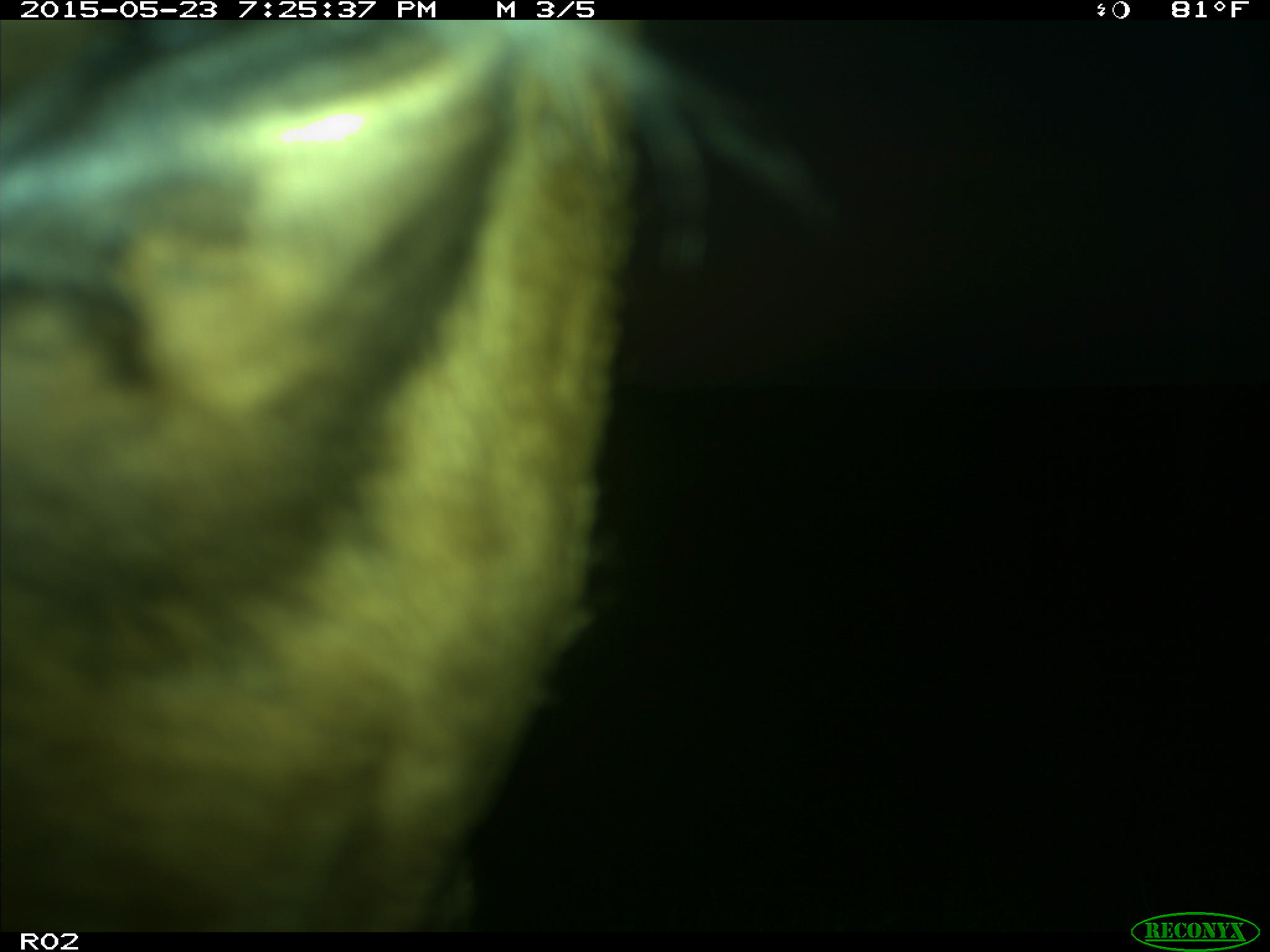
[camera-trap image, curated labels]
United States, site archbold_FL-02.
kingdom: Animalia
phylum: Chordata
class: Mammalia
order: Artiodactyla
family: Bovidae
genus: Bos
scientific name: Bos taurus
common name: domestic cow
Bos taurus (domestic cow).